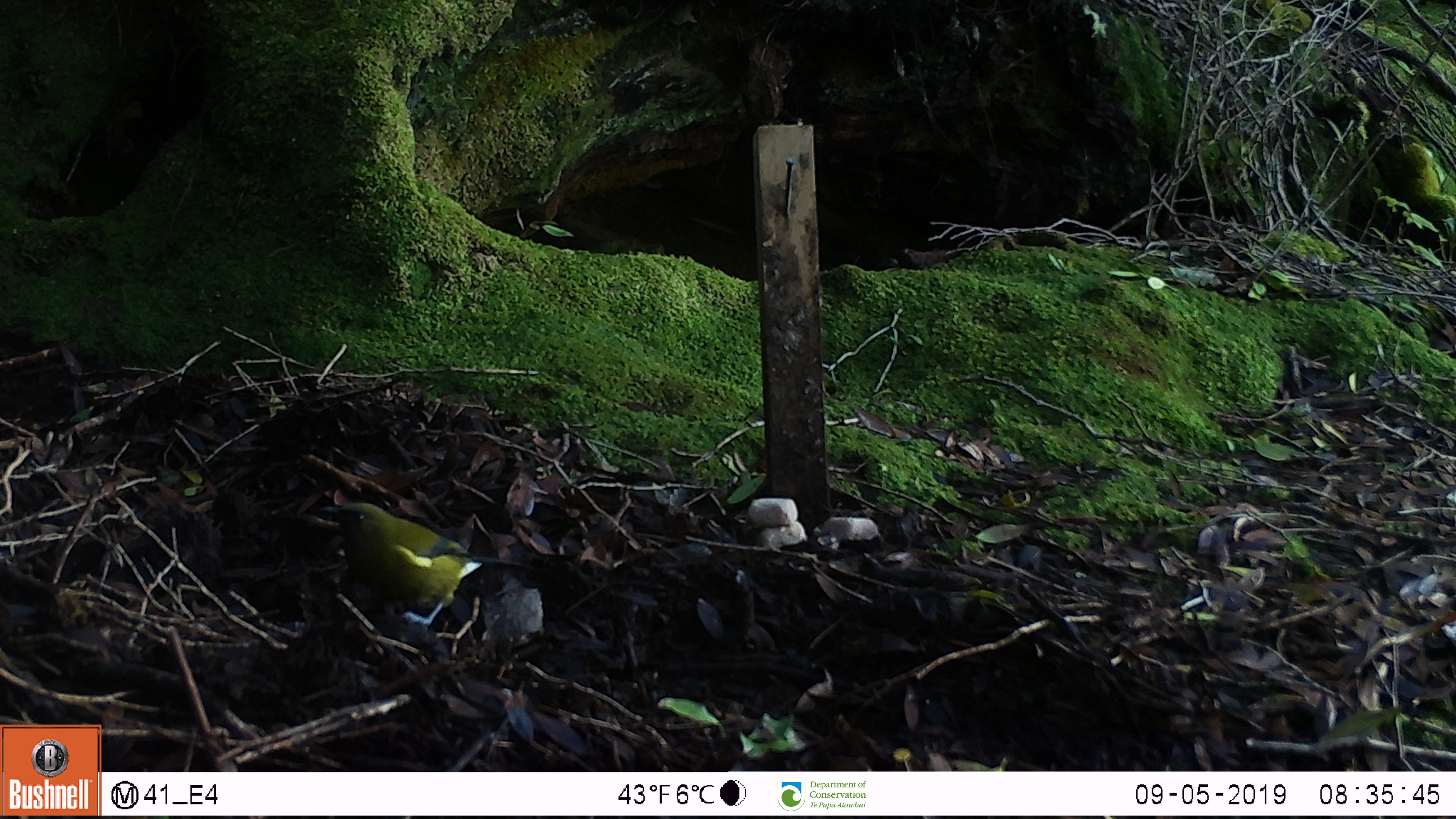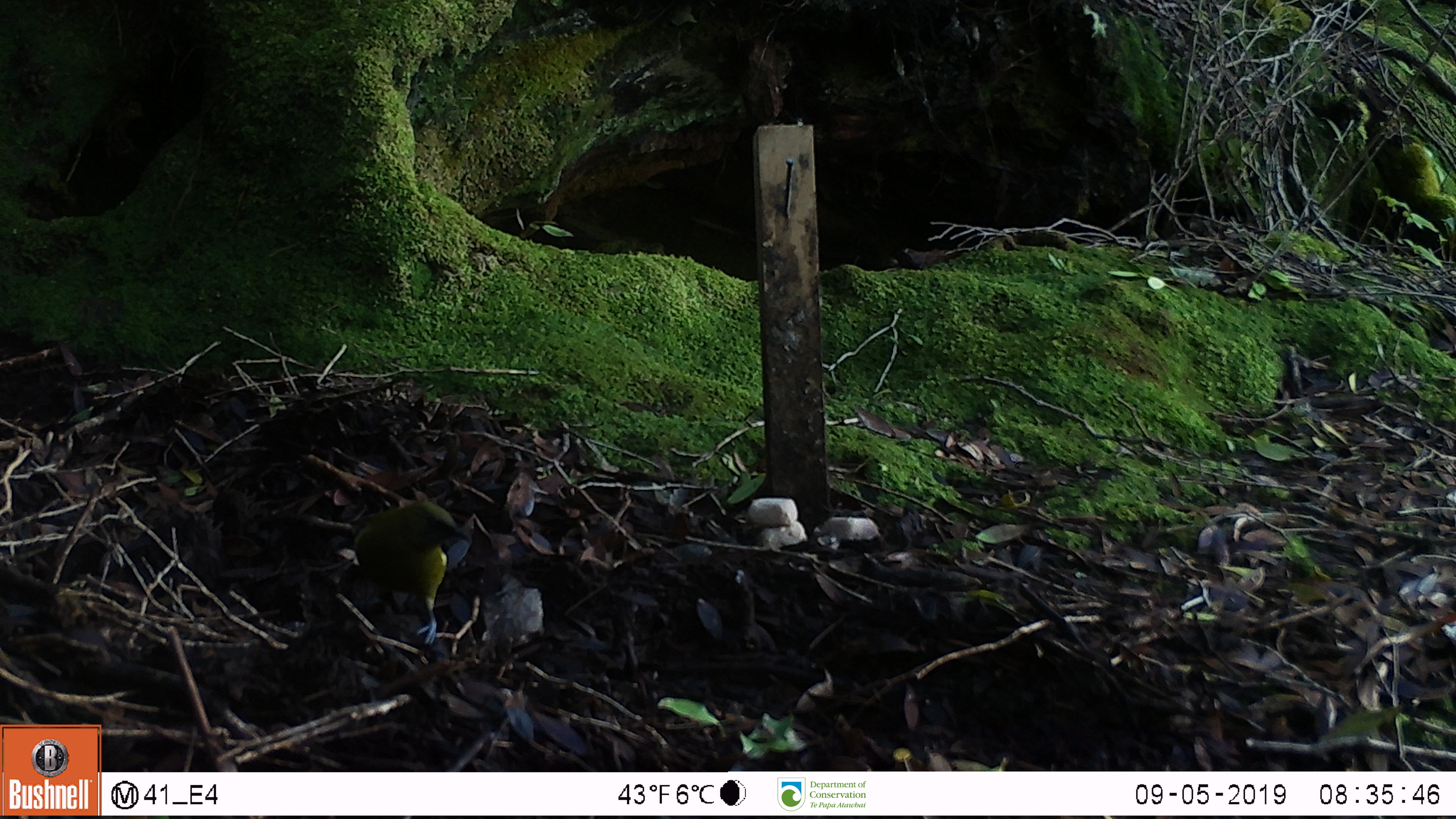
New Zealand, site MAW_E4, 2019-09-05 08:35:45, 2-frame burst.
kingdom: Animalia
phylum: Chordata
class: Aves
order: Passeriformes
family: Meliphagidae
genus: Anthornis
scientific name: Anthornis melanura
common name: new zealand bellbird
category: bellbird